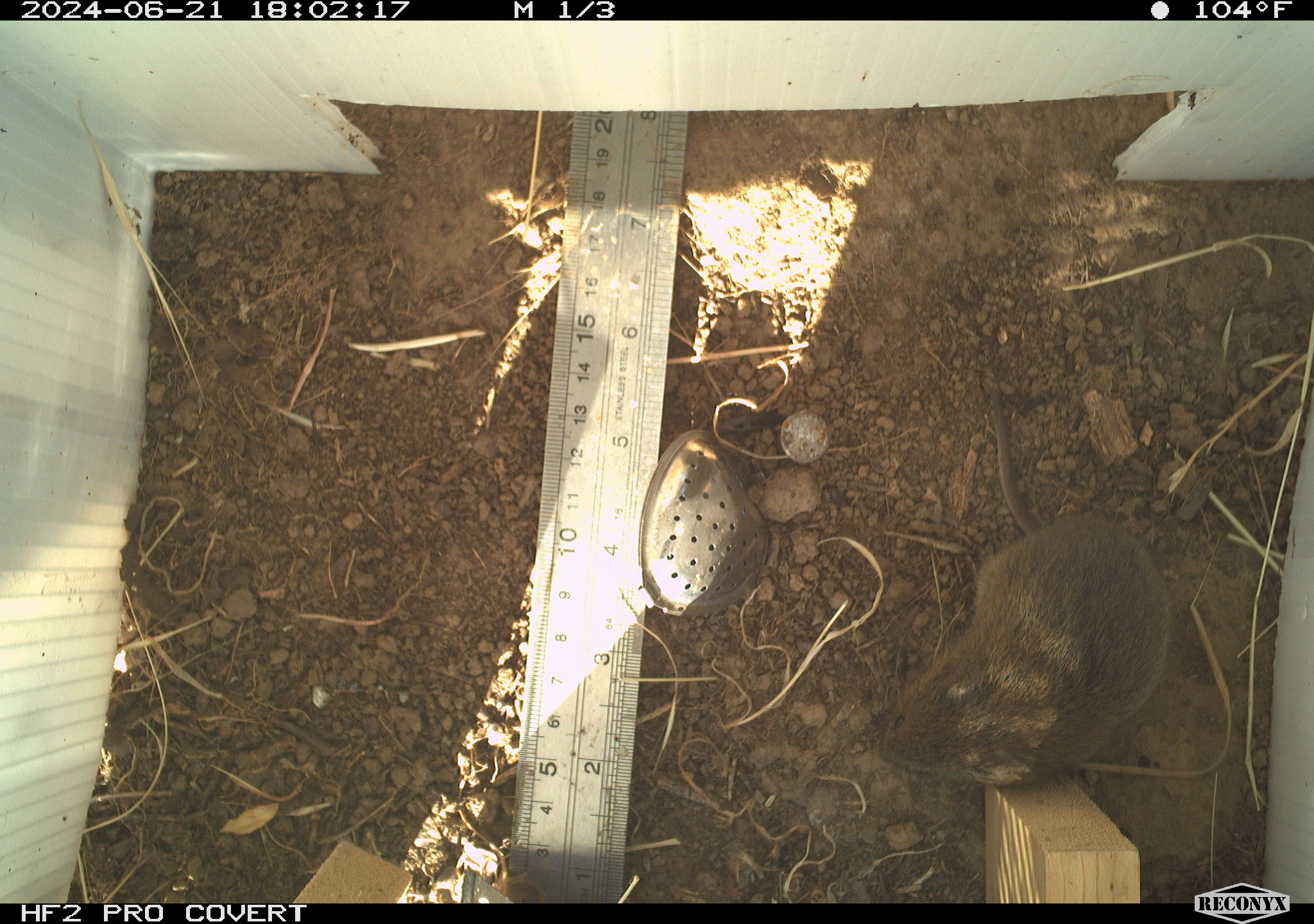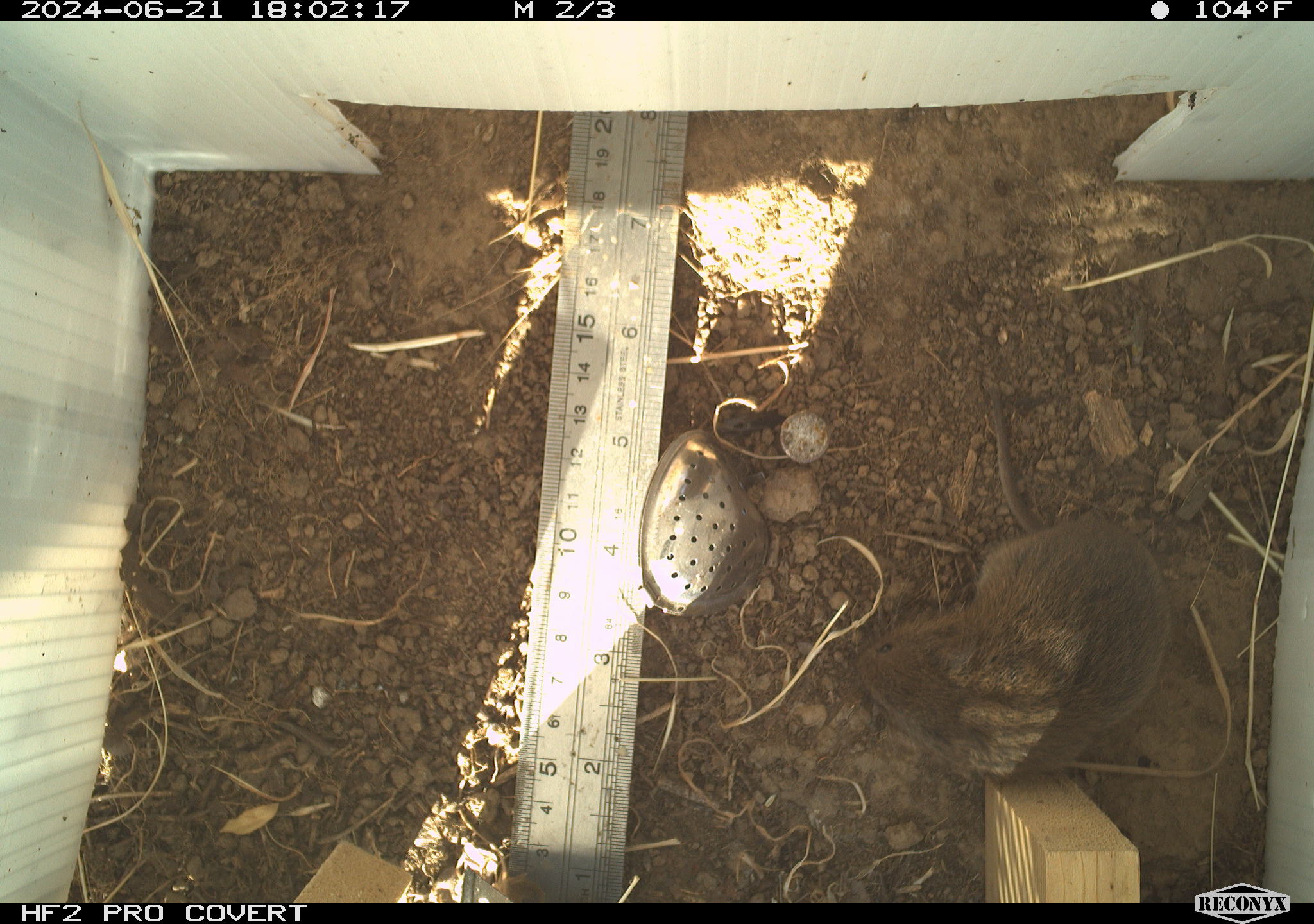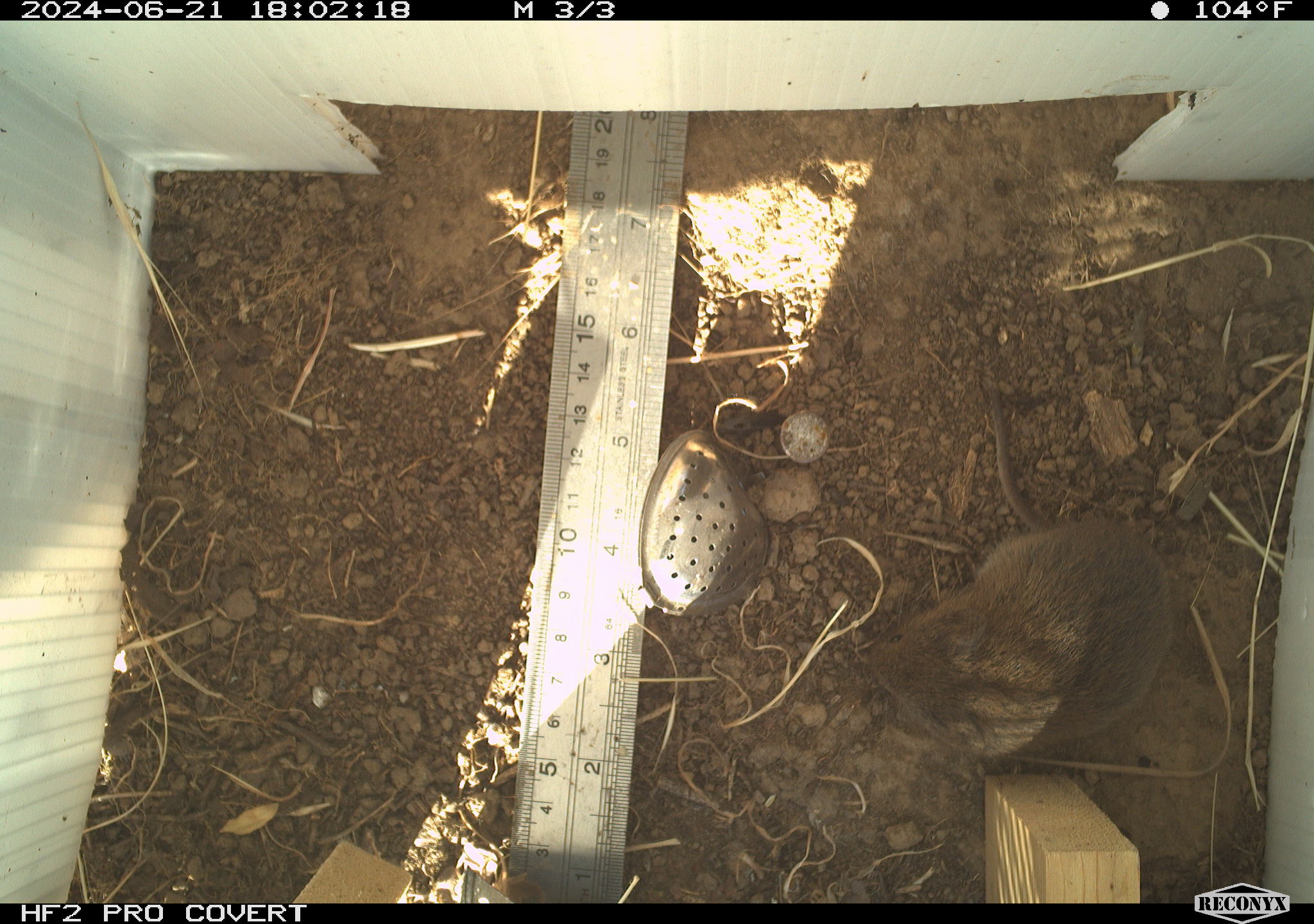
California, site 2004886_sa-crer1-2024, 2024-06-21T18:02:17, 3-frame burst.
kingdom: Animalia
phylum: Chordata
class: Mammalia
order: Rodentia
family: Cricetidae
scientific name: Arvicolinae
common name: voles, lemmings, and muskrats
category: arvicolinae subfamily